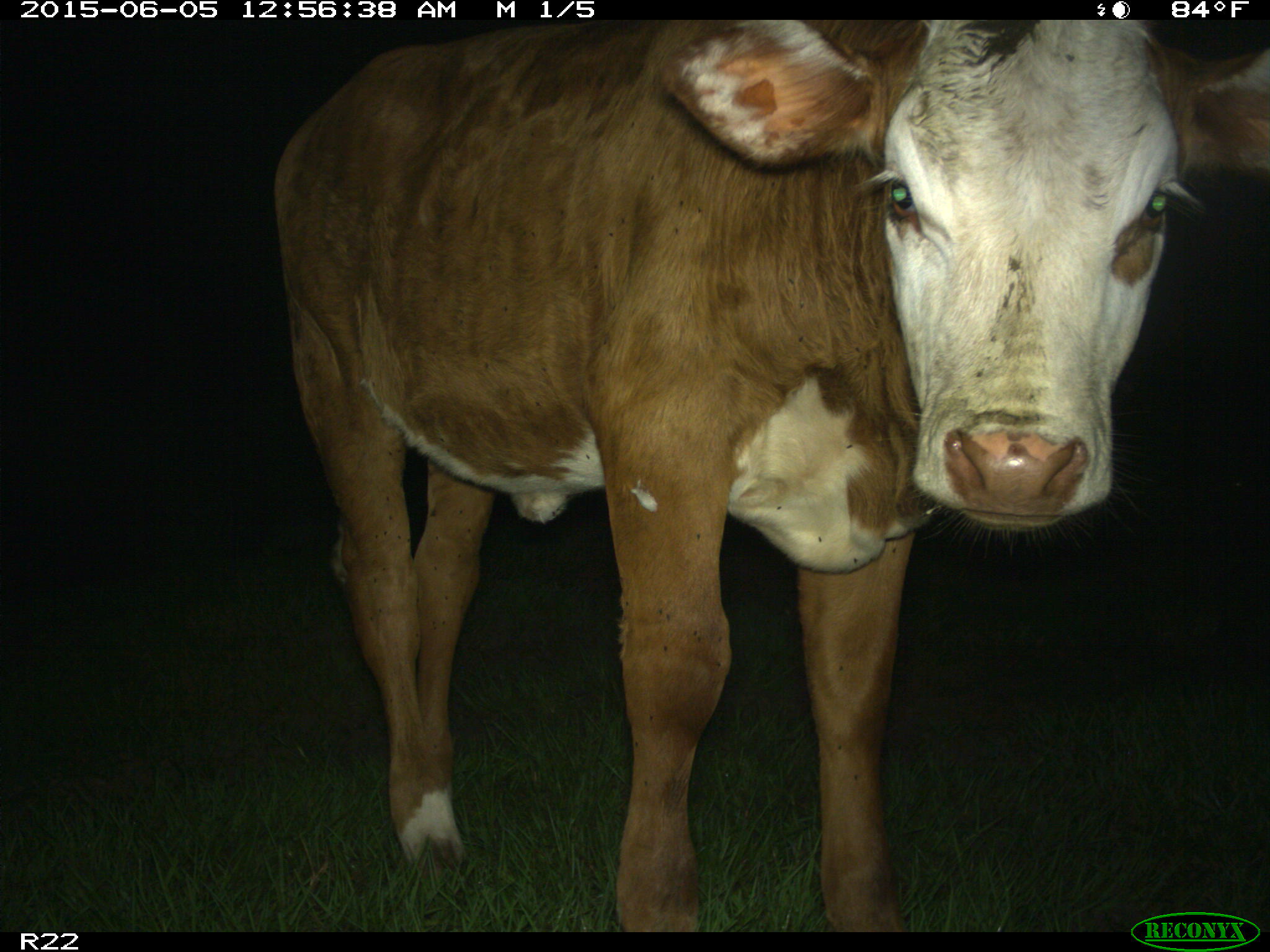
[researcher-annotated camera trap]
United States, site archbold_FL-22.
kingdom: Animalia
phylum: Chordata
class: Mammalia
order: Artiodactyla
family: Bovidae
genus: Bos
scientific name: Bos taurus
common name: domestic cow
Bos taurus (domestic cow).